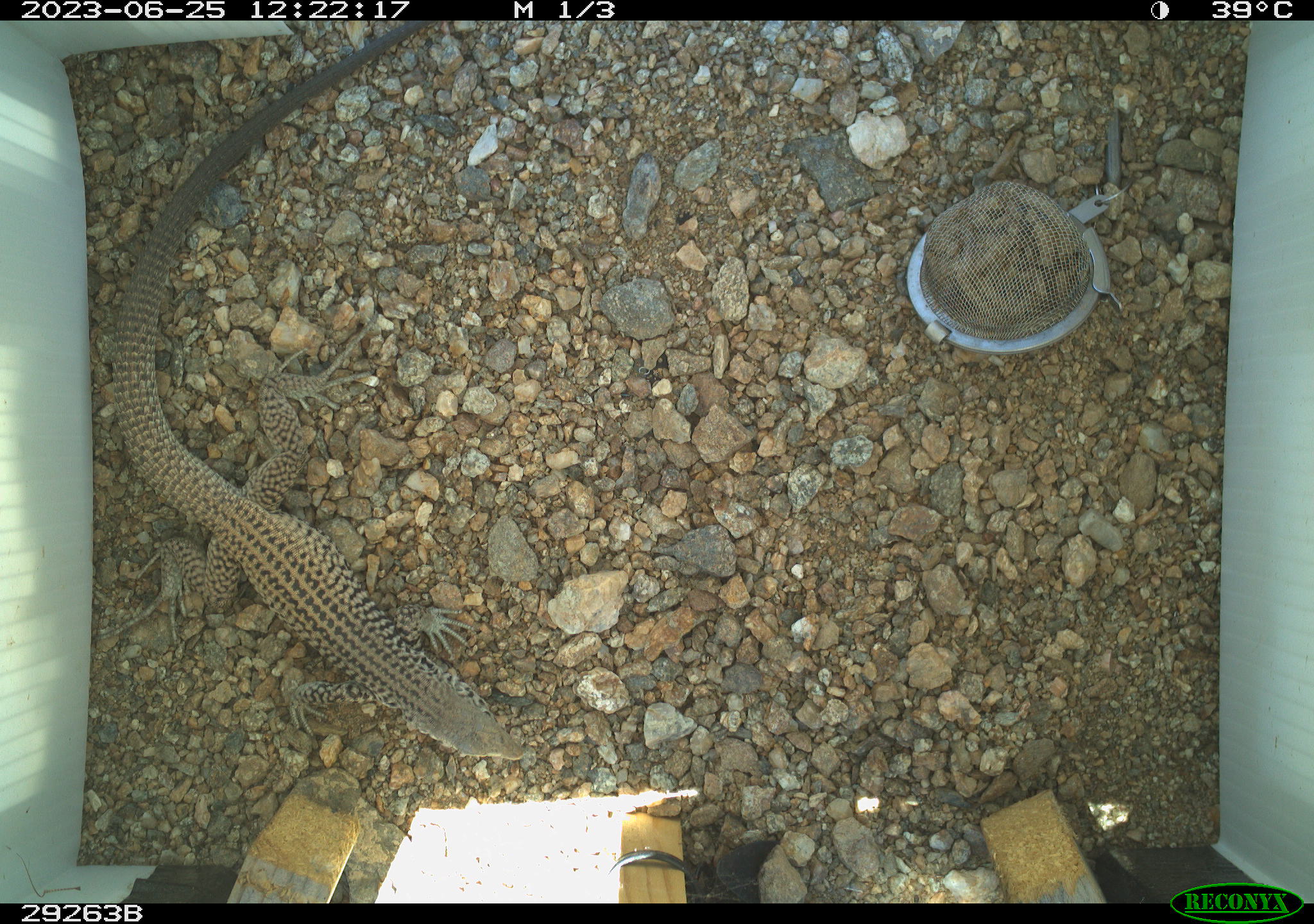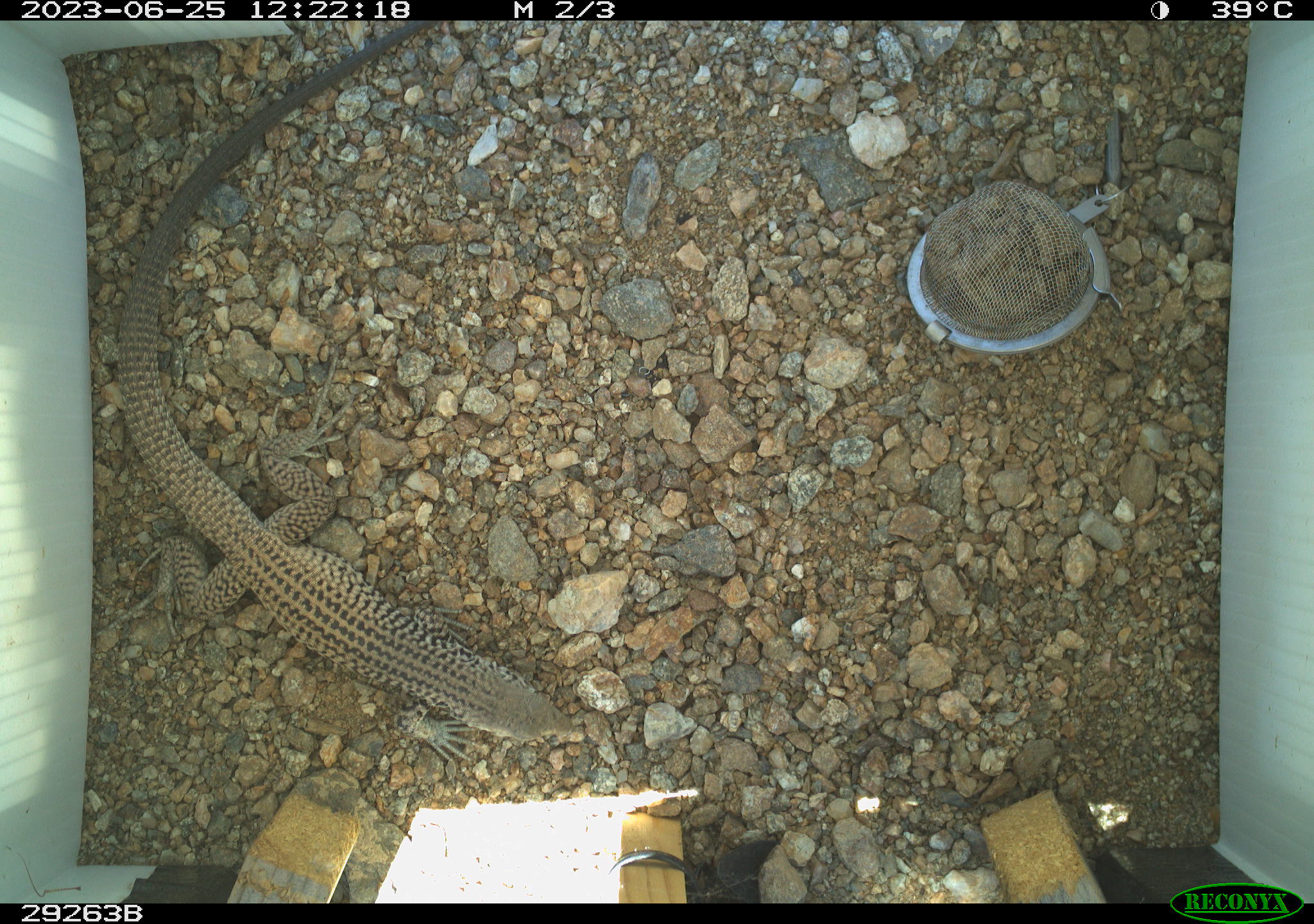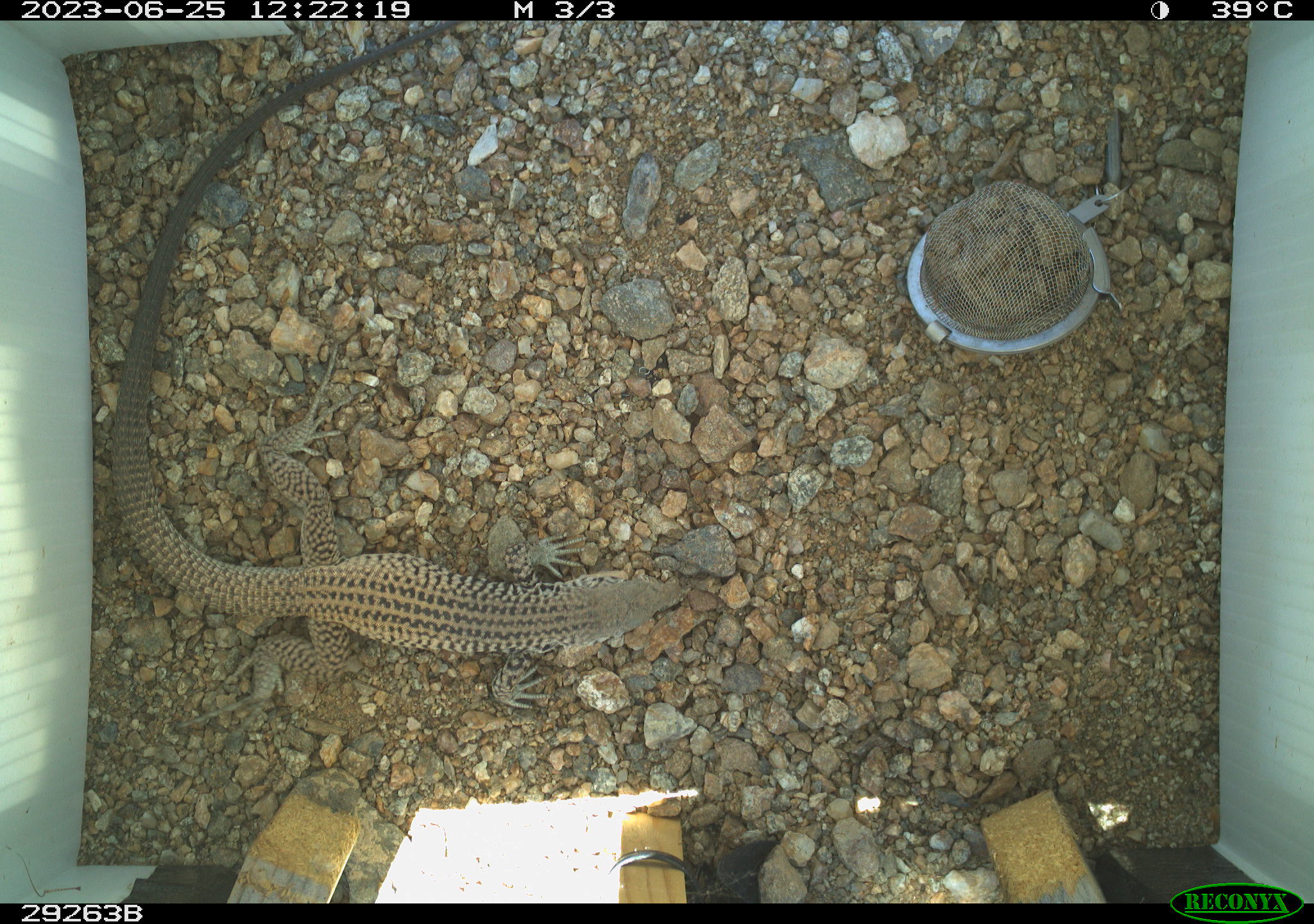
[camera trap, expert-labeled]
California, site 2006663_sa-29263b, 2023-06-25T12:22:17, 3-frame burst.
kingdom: Animalia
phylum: Chordata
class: Reptilia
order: Squamata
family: Teiidae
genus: Aspidoscelis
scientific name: Aspidoscelis tigris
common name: western whiptail